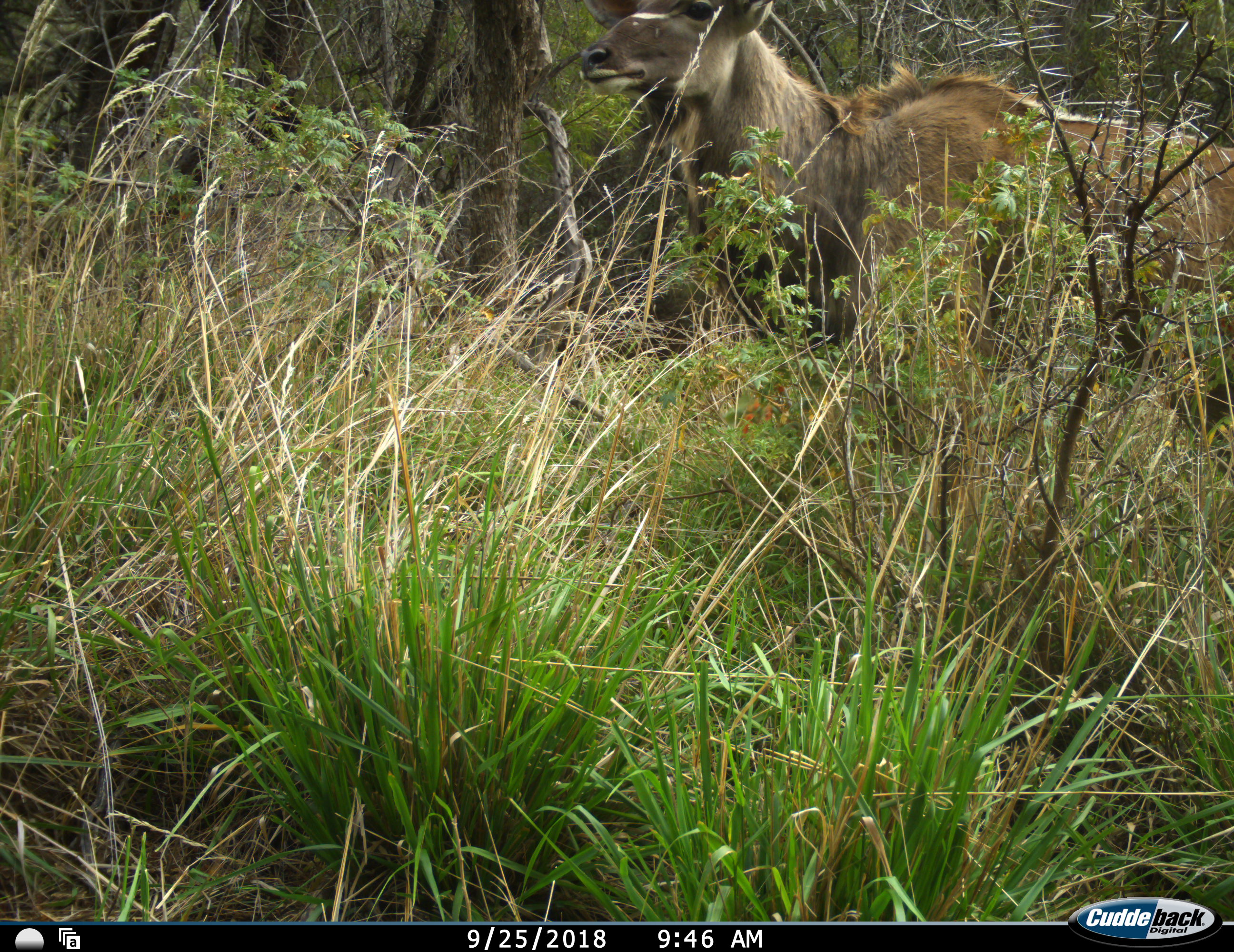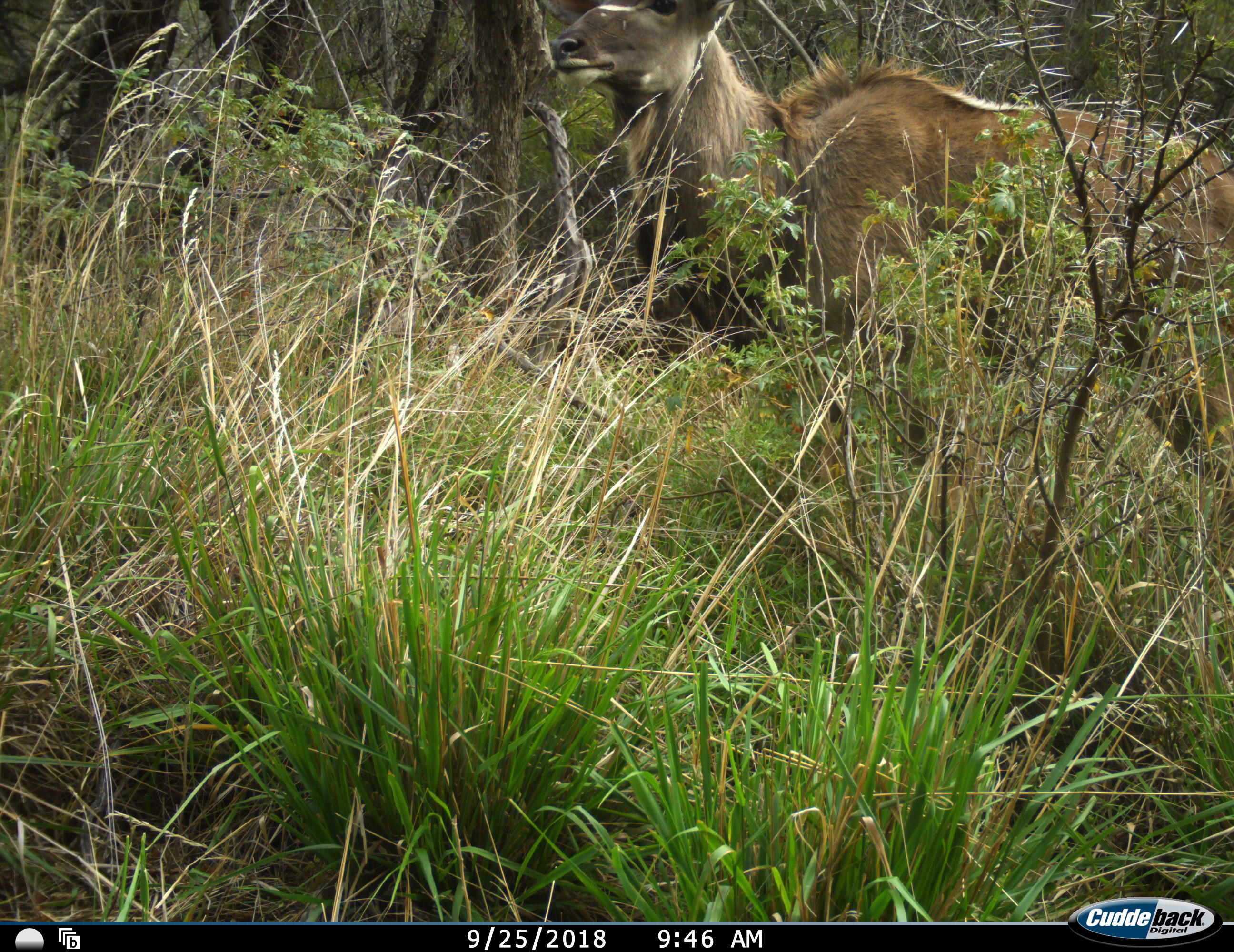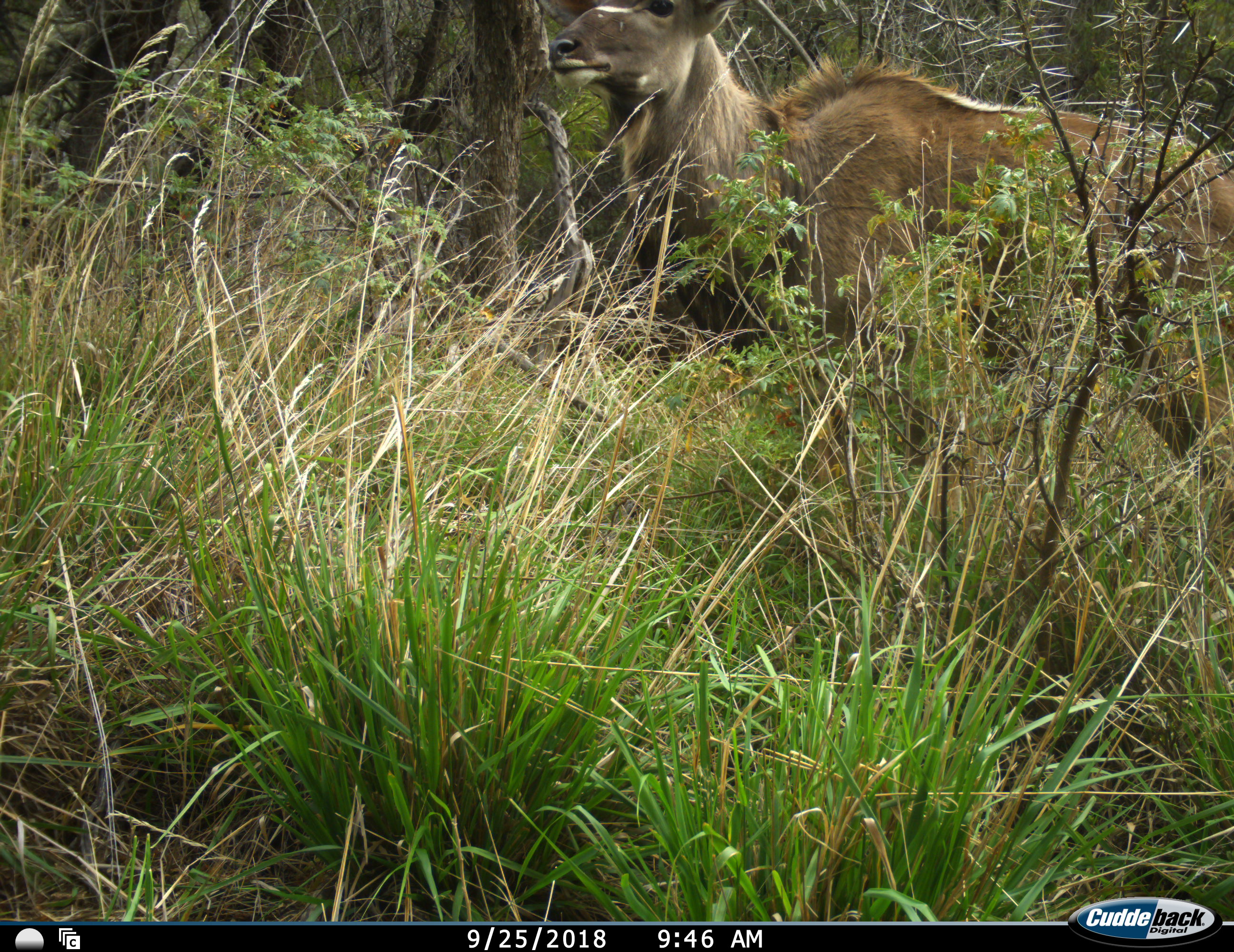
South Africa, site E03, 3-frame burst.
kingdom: Animalia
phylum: Chordata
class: Mammalia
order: Artiodactyla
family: Bovidae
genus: Tragelaphus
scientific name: Tragelaphus strepsiceros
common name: greater kudu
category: kudu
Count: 1.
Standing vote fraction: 70%.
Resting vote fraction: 0%.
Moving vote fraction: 30%.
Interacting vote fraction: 0%.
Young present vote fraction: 0%.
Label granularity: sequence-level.